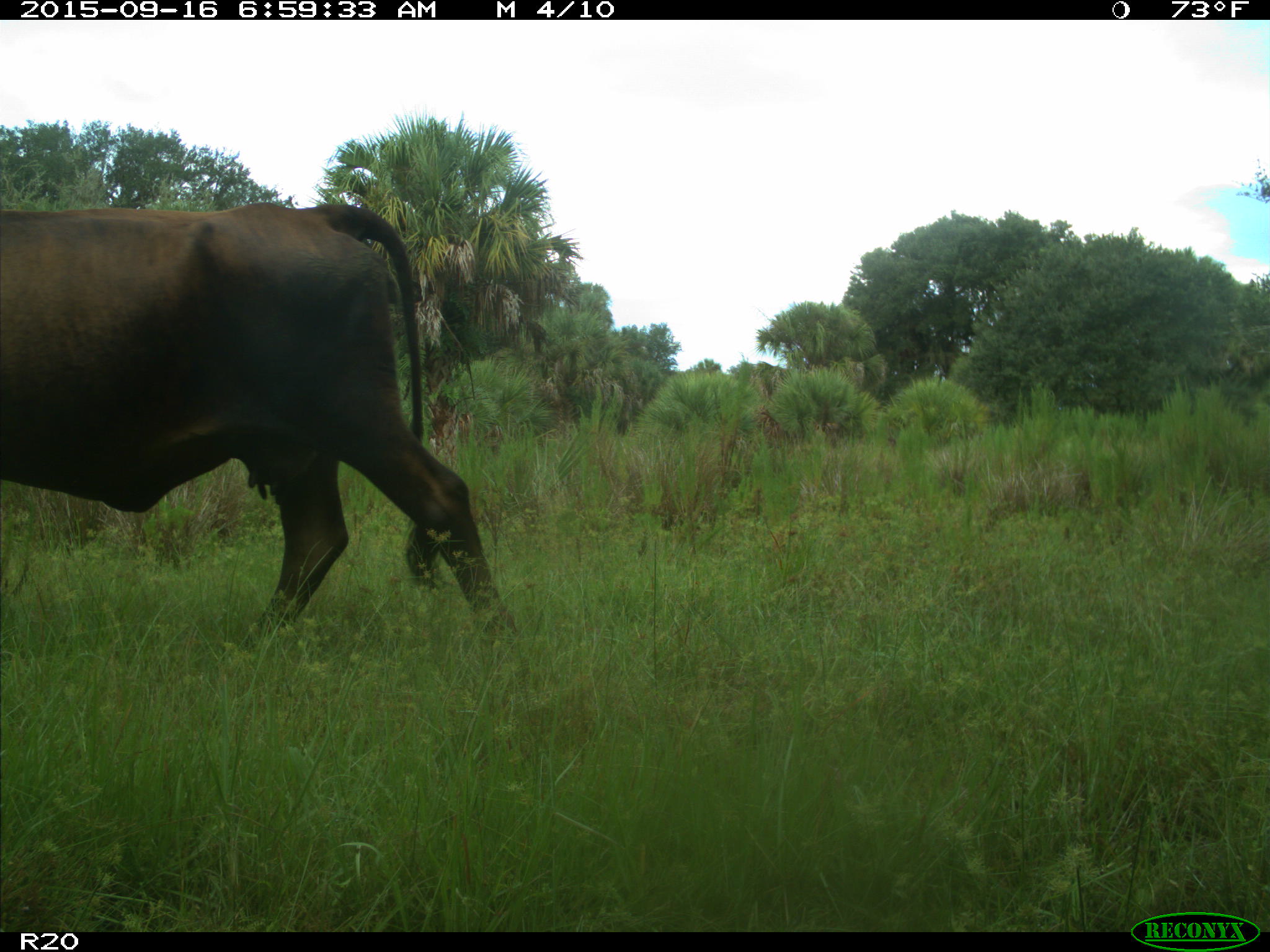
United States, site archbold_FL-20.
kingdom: Animalia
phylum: Chordata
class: Mammalia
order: Artiodactyla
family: Bovidae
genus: Bos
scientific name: Bos taurus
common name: domestic cow